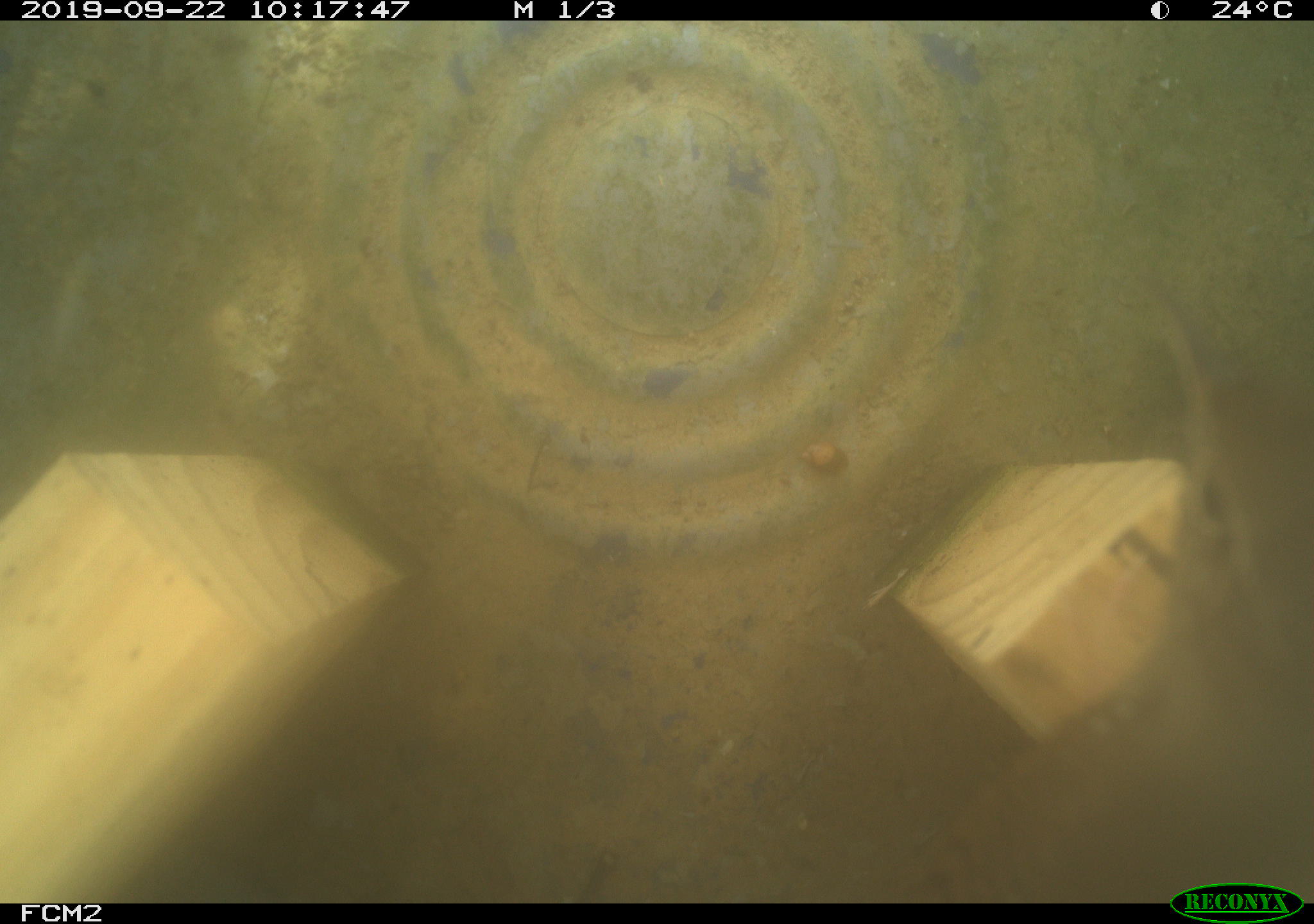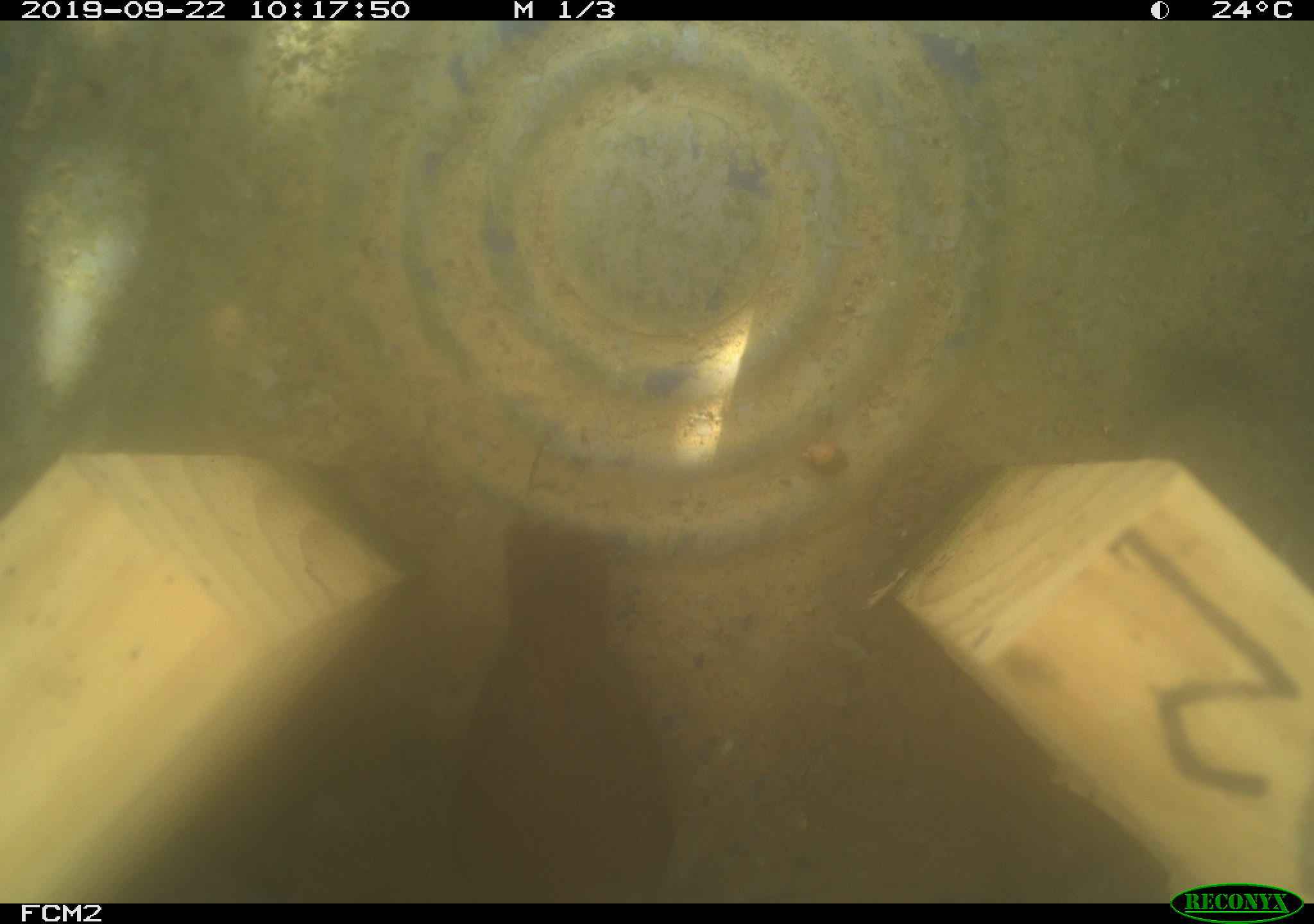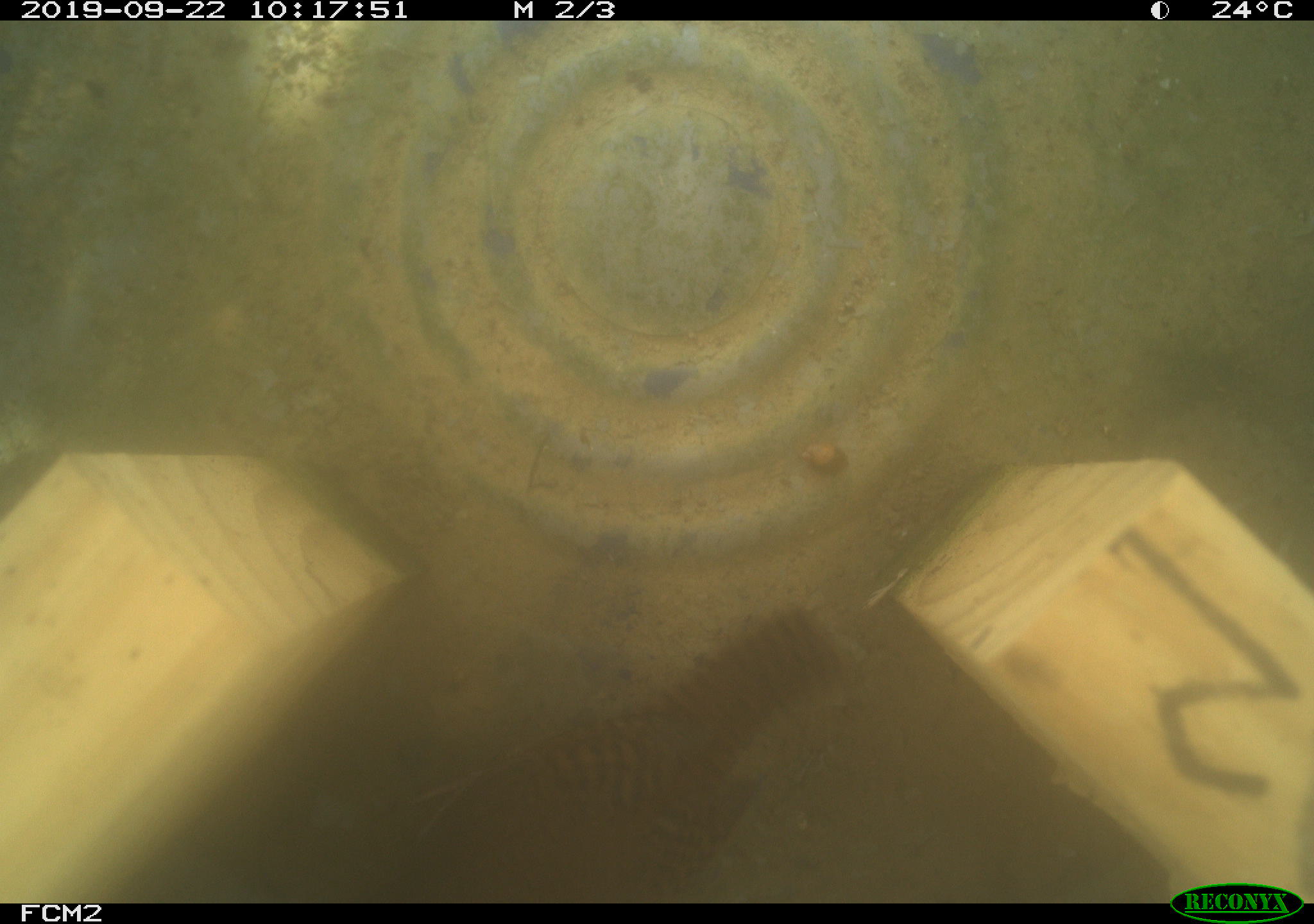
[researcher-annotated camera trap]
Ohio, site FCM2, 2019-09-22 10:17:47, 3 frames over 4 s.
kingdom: Animalia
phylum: Chordata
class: Aves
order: Passeriformes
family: Troglodytidae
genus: Troglodytes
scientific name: Troglodytes aedon aedon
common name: northern house wren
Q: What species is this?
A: Northern house wren (Troglodytes aedon aedon).